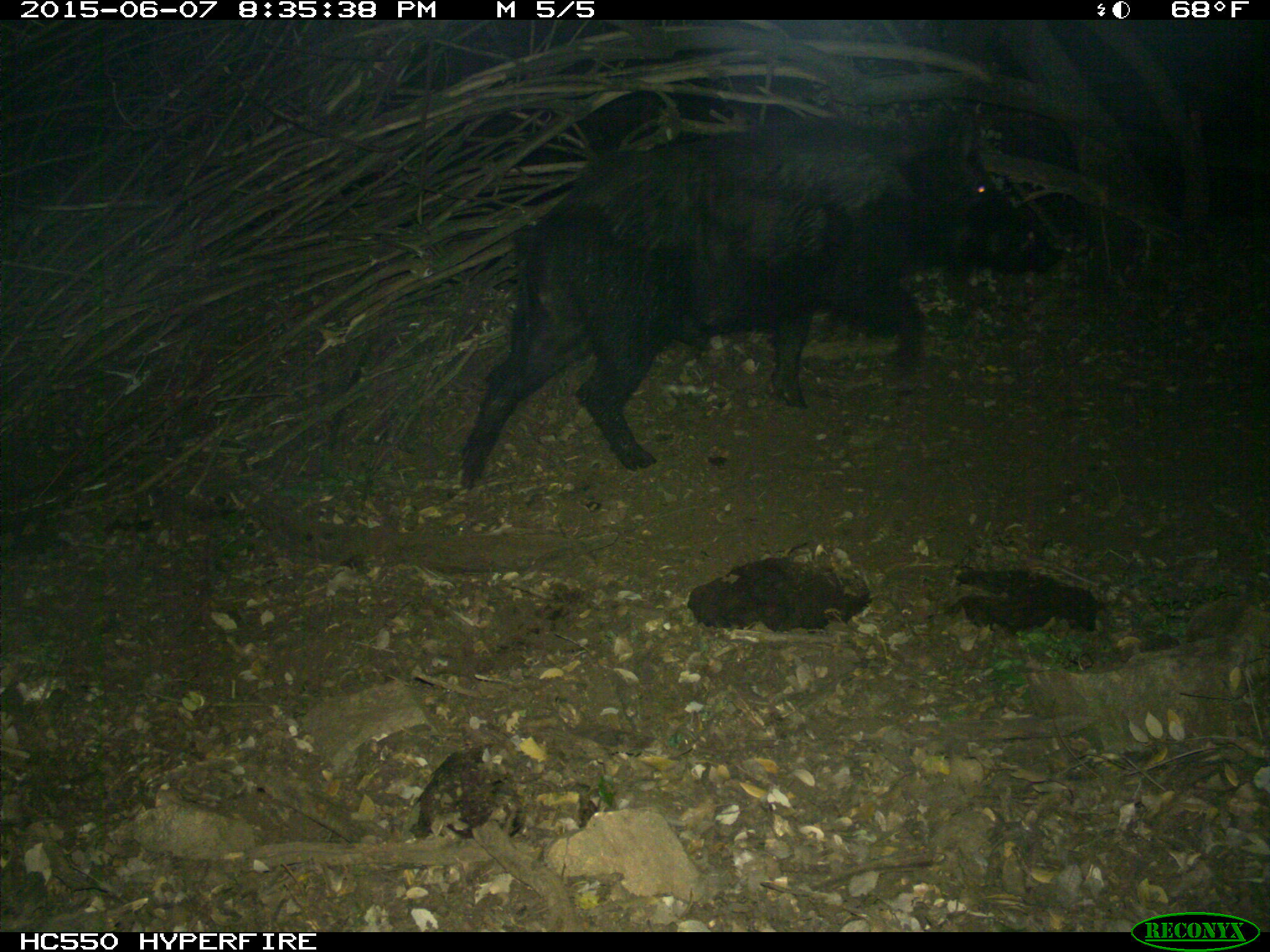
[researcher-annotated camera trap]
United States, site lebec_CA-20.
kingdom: Animalia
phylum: Chordata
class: Mammalia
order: Artiodactyla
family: Suidae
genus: Sus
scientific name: Sus scrofa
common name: wild boar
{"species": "Sus scrofa (wild boar)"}